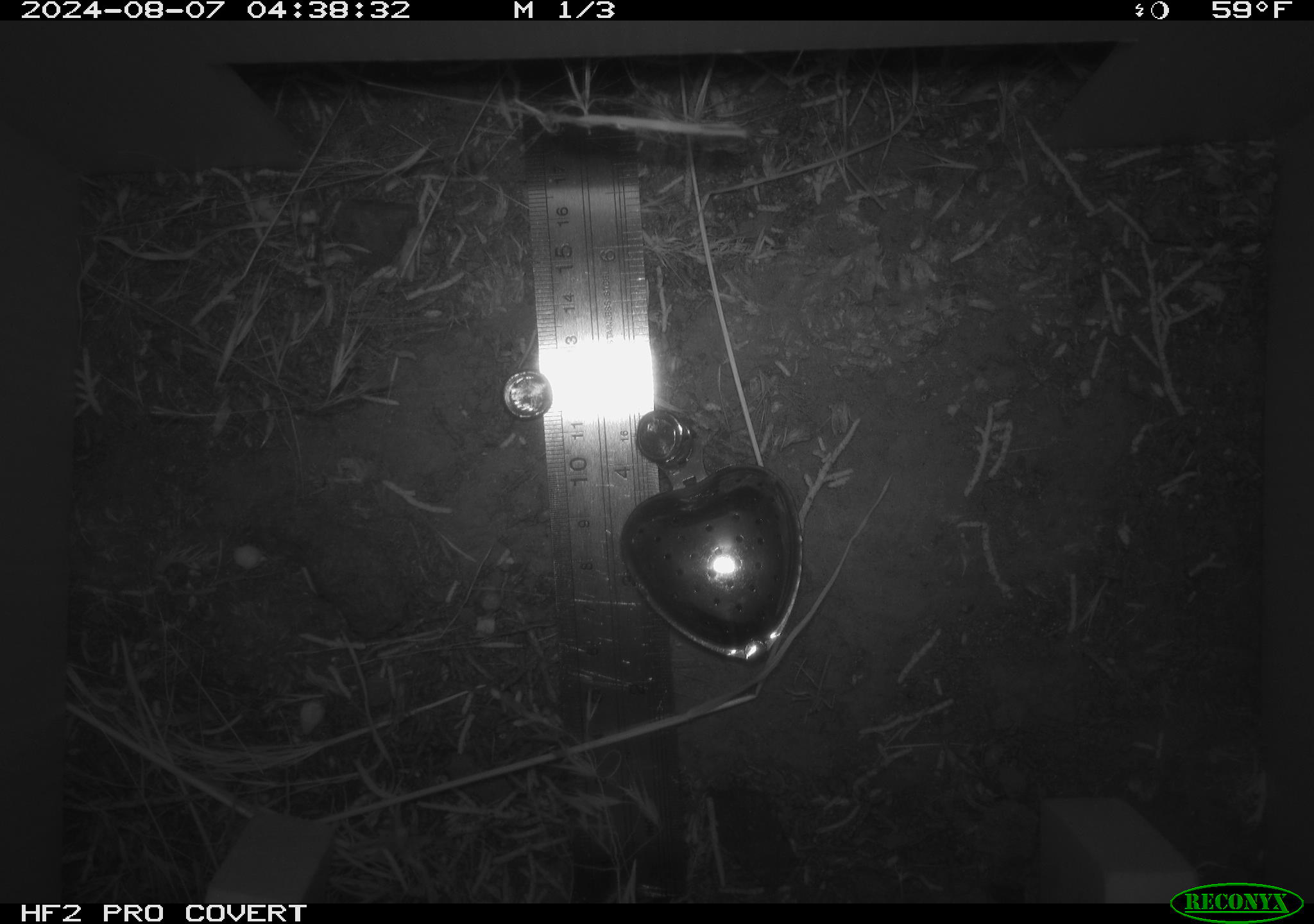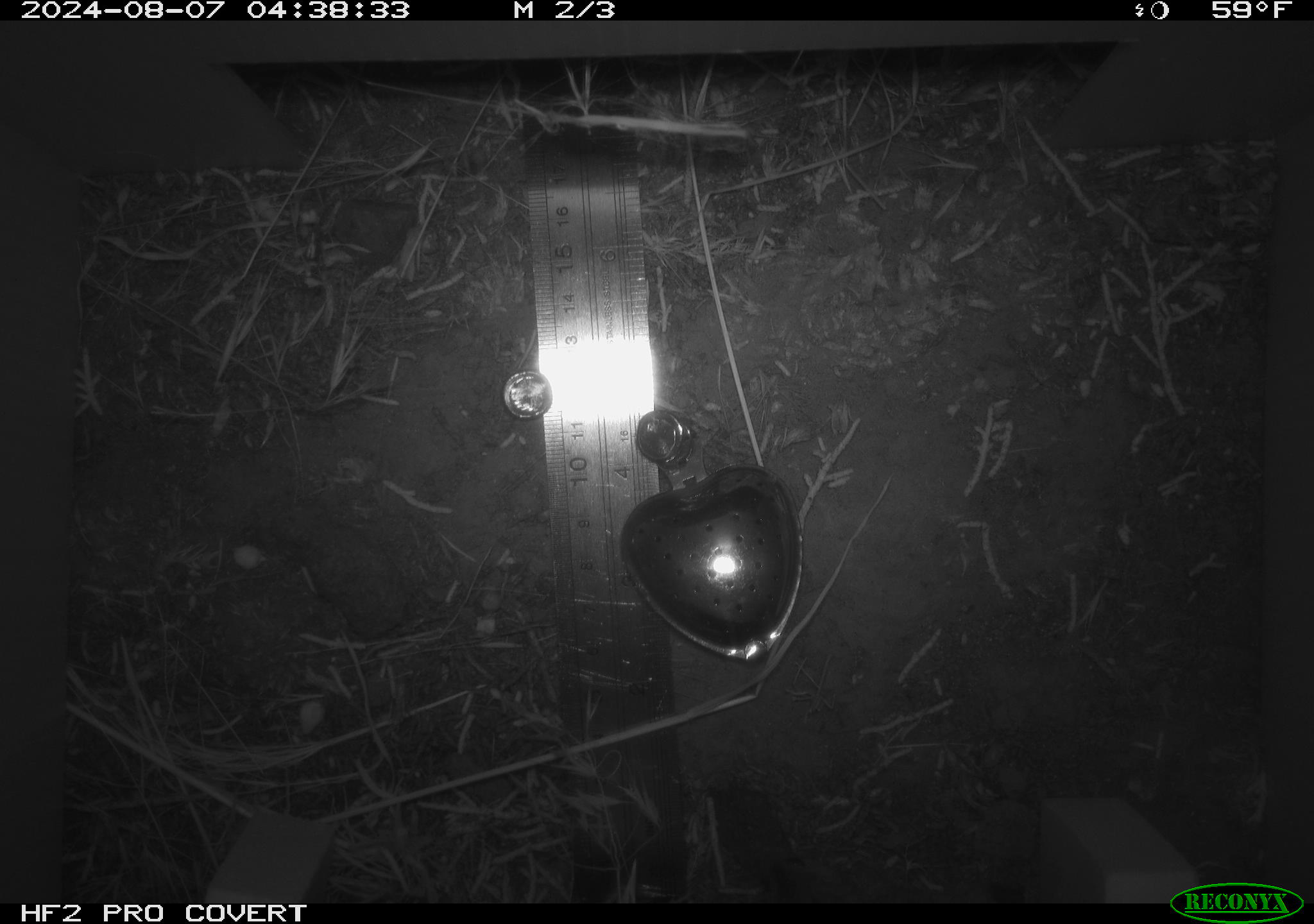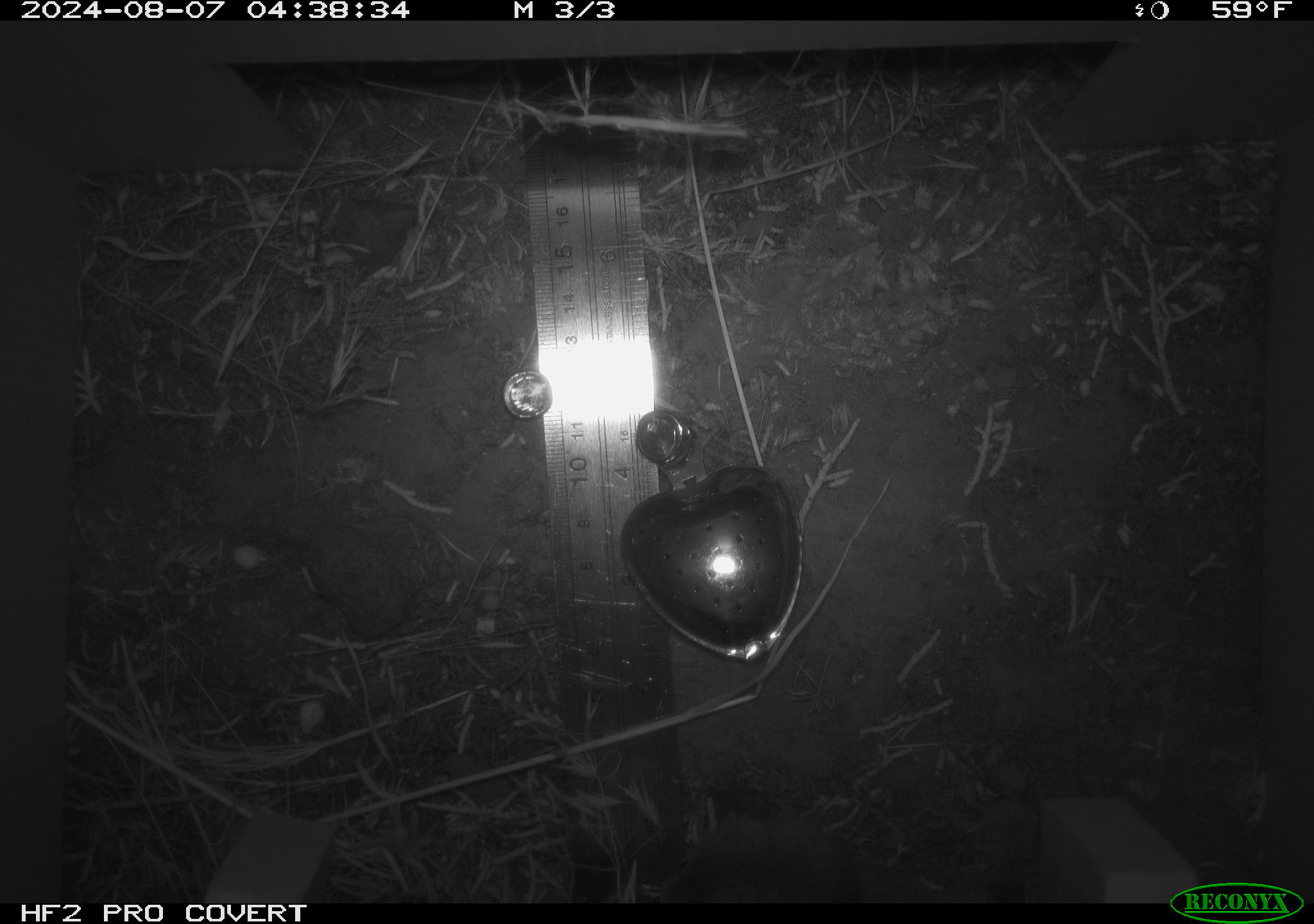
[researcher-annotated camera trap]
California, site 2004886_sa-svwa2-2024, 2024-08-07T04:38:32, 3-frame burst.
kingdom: Animalia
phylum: Chordata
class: Mammalia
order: Rodentia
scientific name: Rodentia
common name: mouse species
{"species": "mouse species (Rodentia)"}